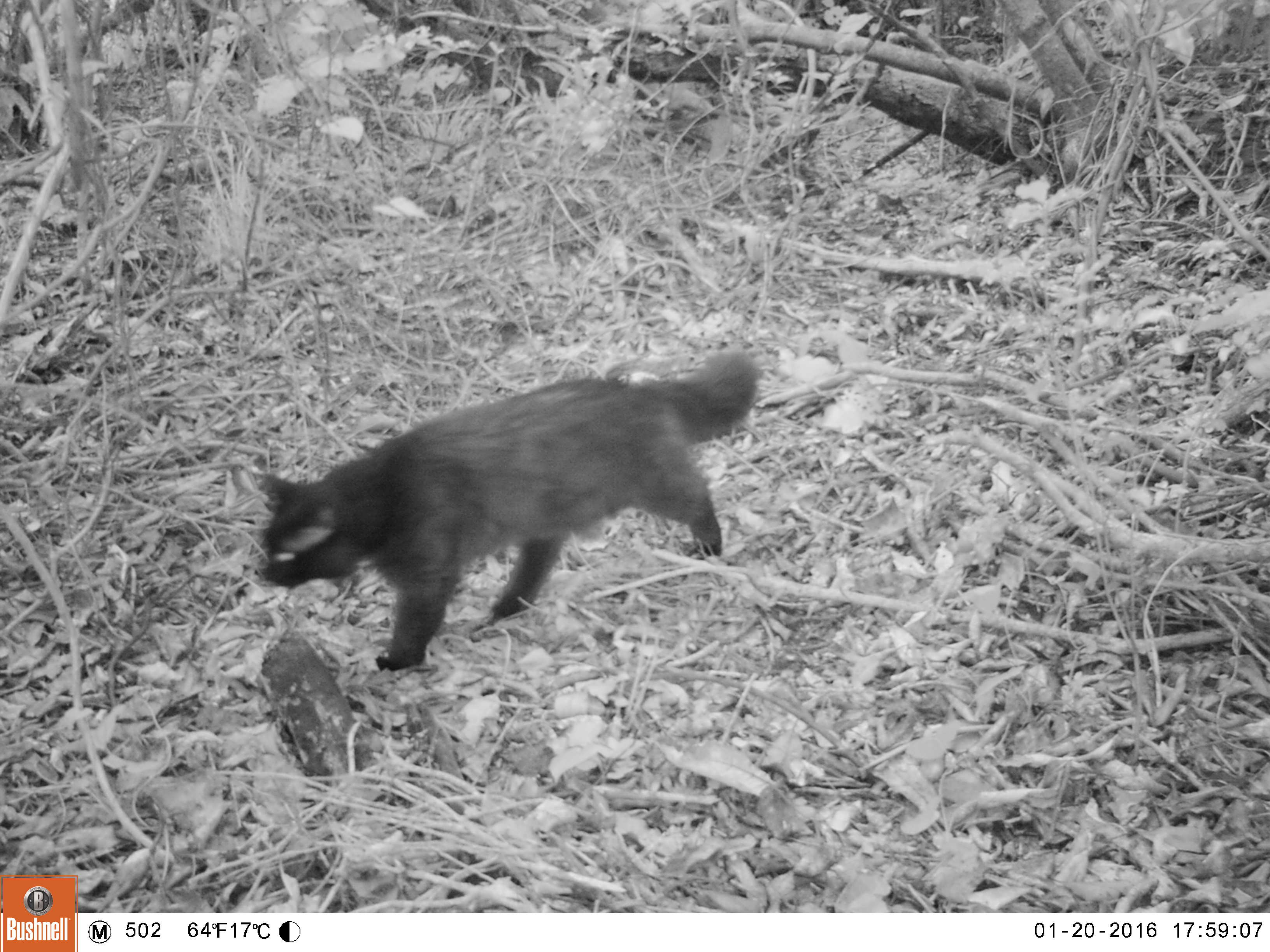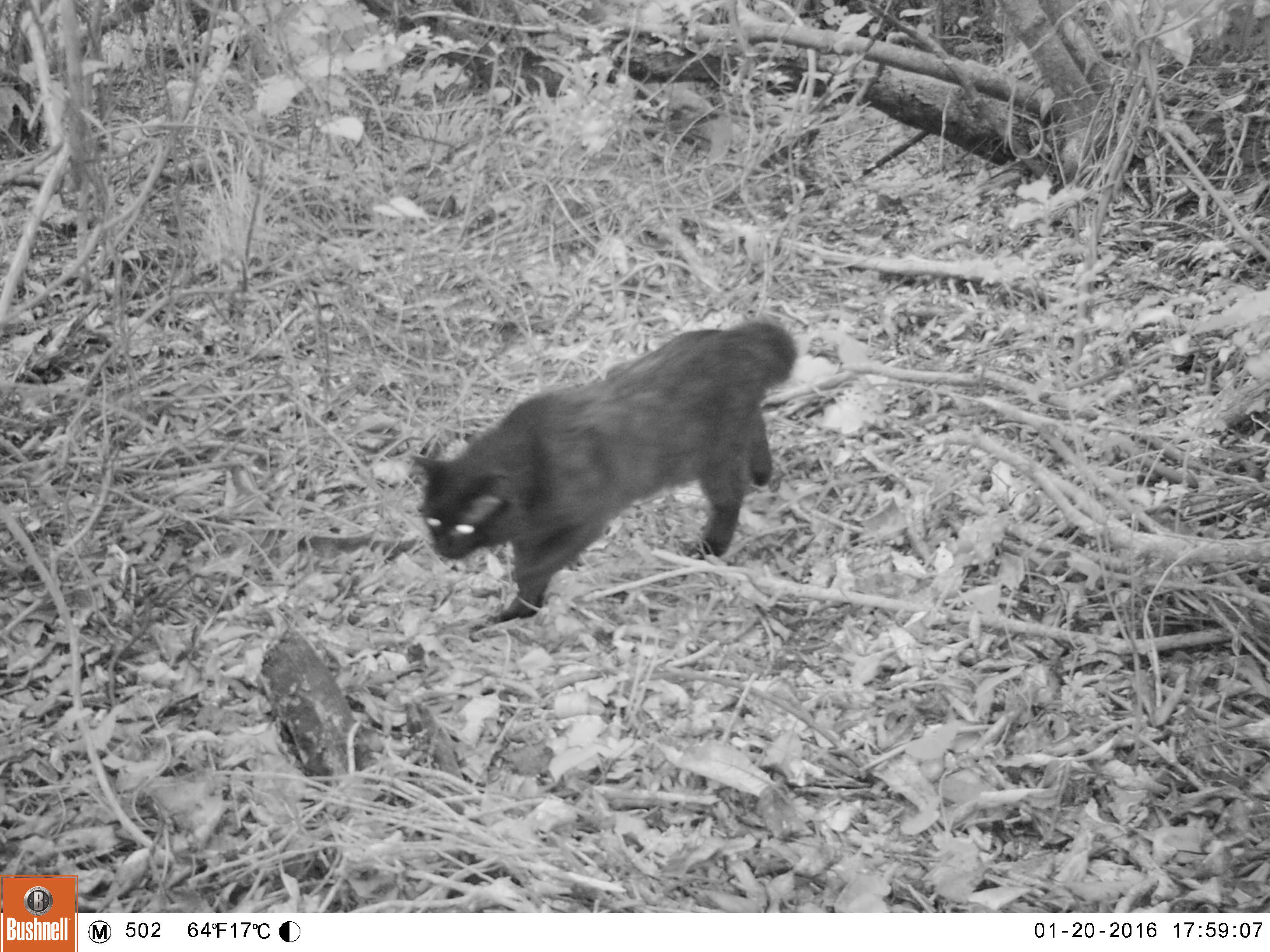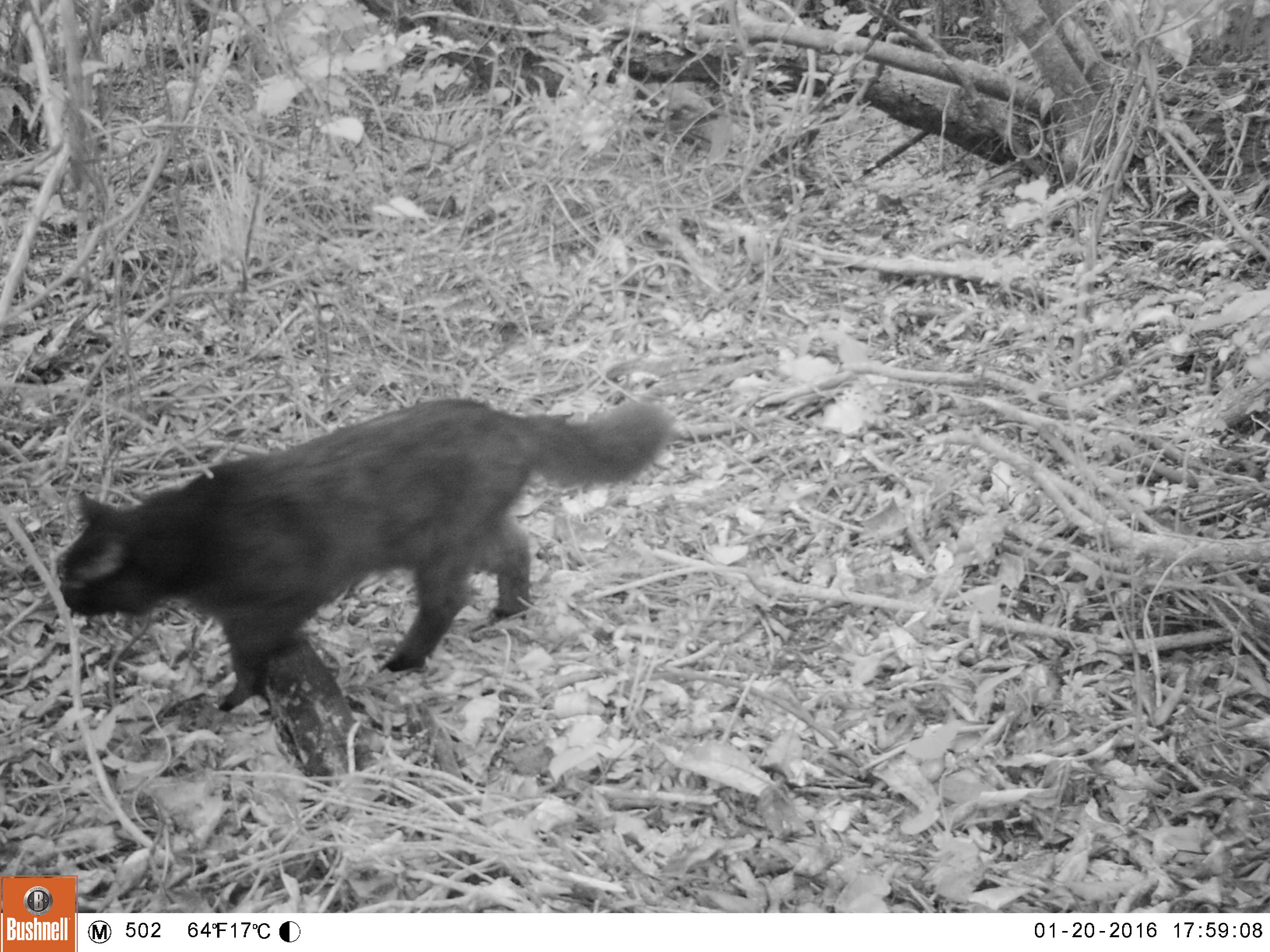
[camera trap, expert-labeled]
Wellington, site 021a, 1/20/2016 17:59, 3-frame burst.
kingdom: Animalia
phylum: Chordata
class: Mammalia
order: Carnivora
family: Felidae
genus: Felis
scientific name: Felis catus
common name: cat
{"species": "cat (Felis catus)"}